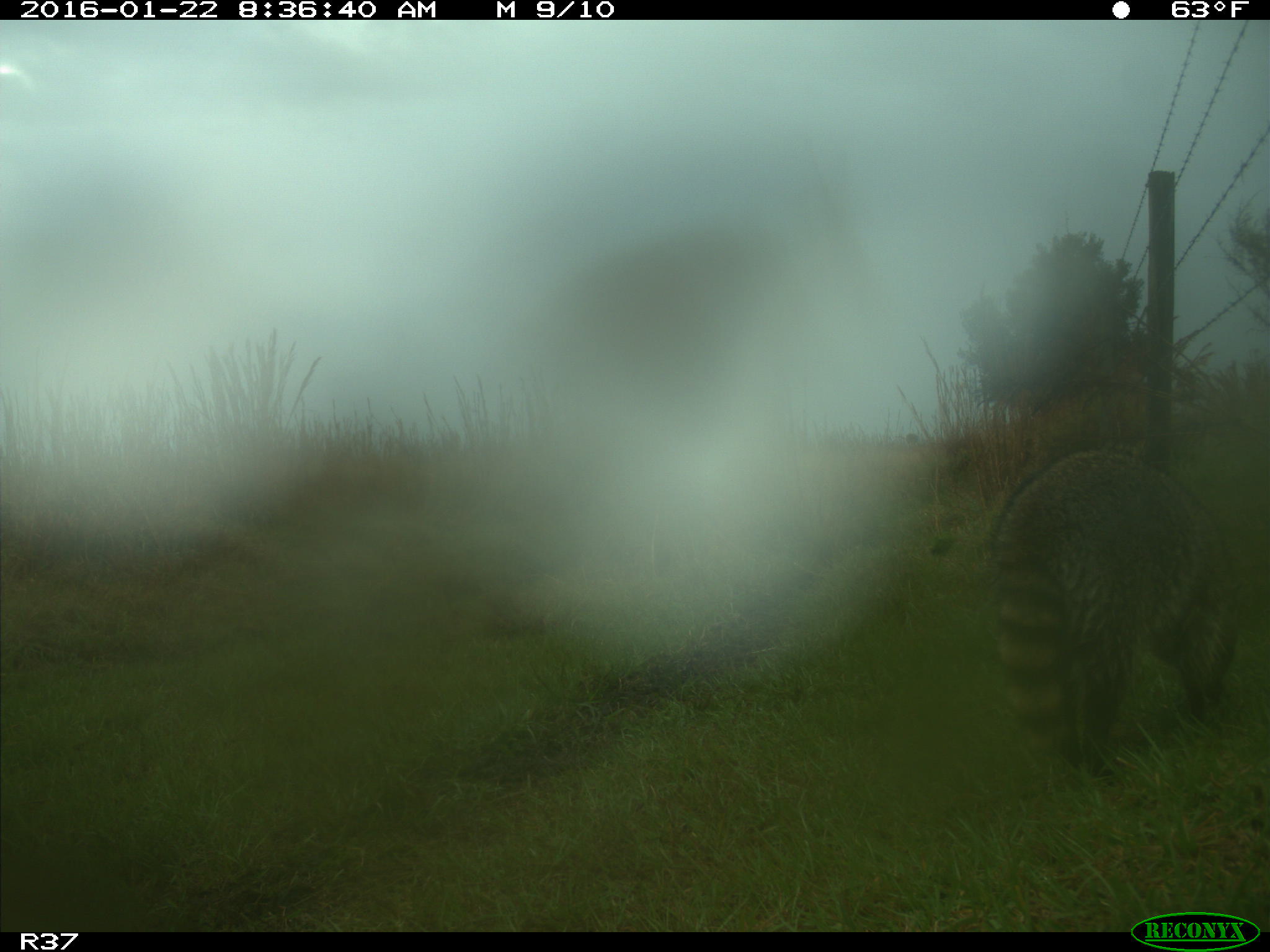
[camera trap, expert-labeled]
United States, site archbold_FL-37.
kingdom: Animalia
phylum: Chordata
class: Mammalia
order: Carnivora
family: Procyonidae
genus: Procyon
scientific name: Procyon lotor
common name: common raccoon